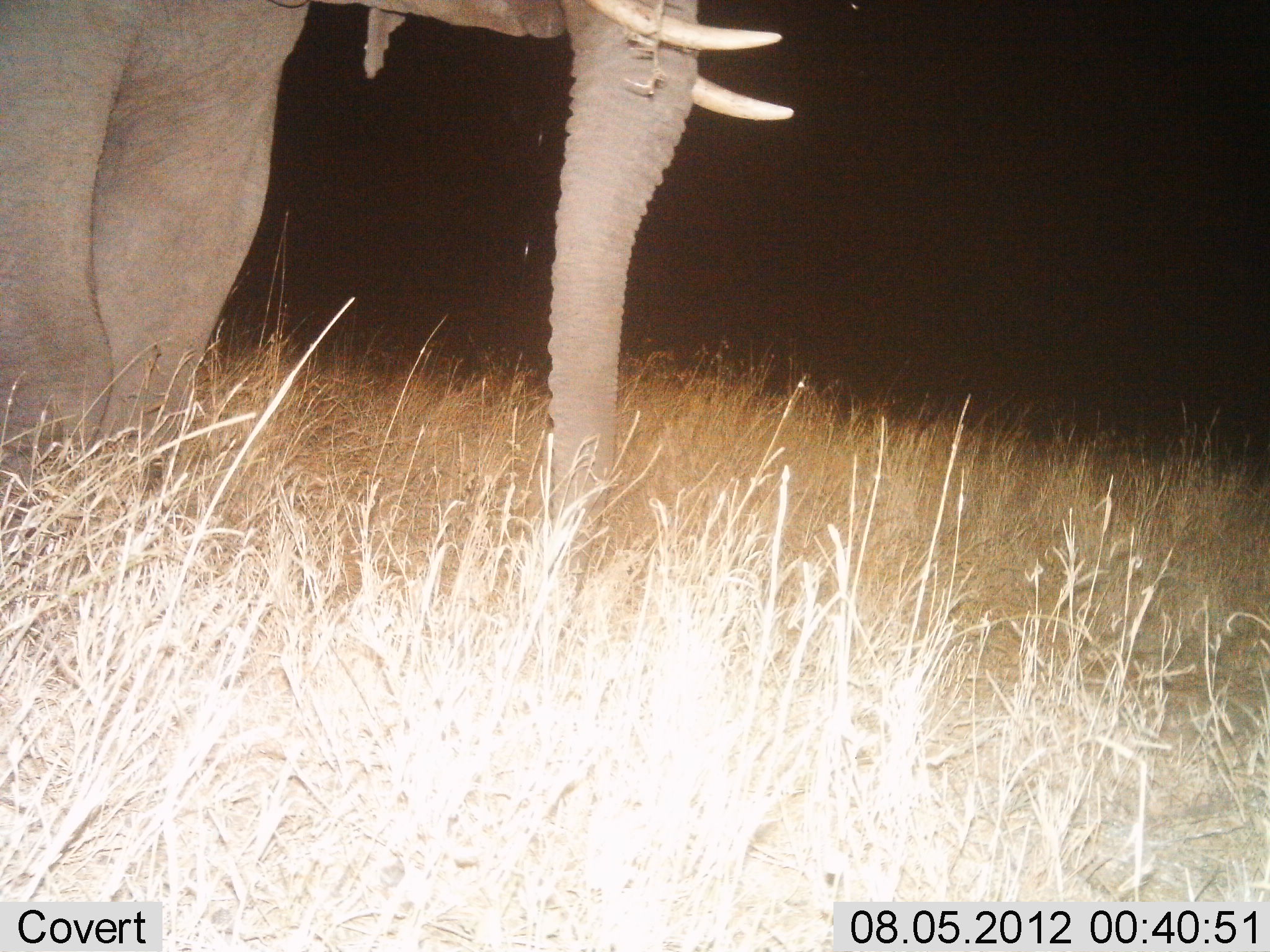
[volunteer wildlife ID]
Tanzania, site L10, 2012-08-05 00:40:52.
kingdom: Animalia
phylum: Chordata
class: Mammalia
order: Proboscidea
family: Elephantidae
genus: Loxodonta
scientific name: Loxodonta africana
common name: african bush elephant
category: elephant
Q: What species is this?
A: Elephant (african bush elephant) (Loxodonta africana).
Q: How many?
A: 1.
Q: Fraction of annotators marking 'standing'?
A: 100%.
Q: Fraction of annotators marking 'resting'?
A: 0%.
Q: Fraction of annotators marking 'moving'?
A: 0%.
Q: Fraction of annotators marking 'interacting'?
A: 0%.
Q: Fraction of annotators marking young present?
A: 0%.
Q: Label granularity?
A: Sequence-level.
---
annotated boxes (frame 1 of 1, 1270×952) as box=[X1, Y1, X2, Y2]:
animal: box=[0, 1, 793, 629]